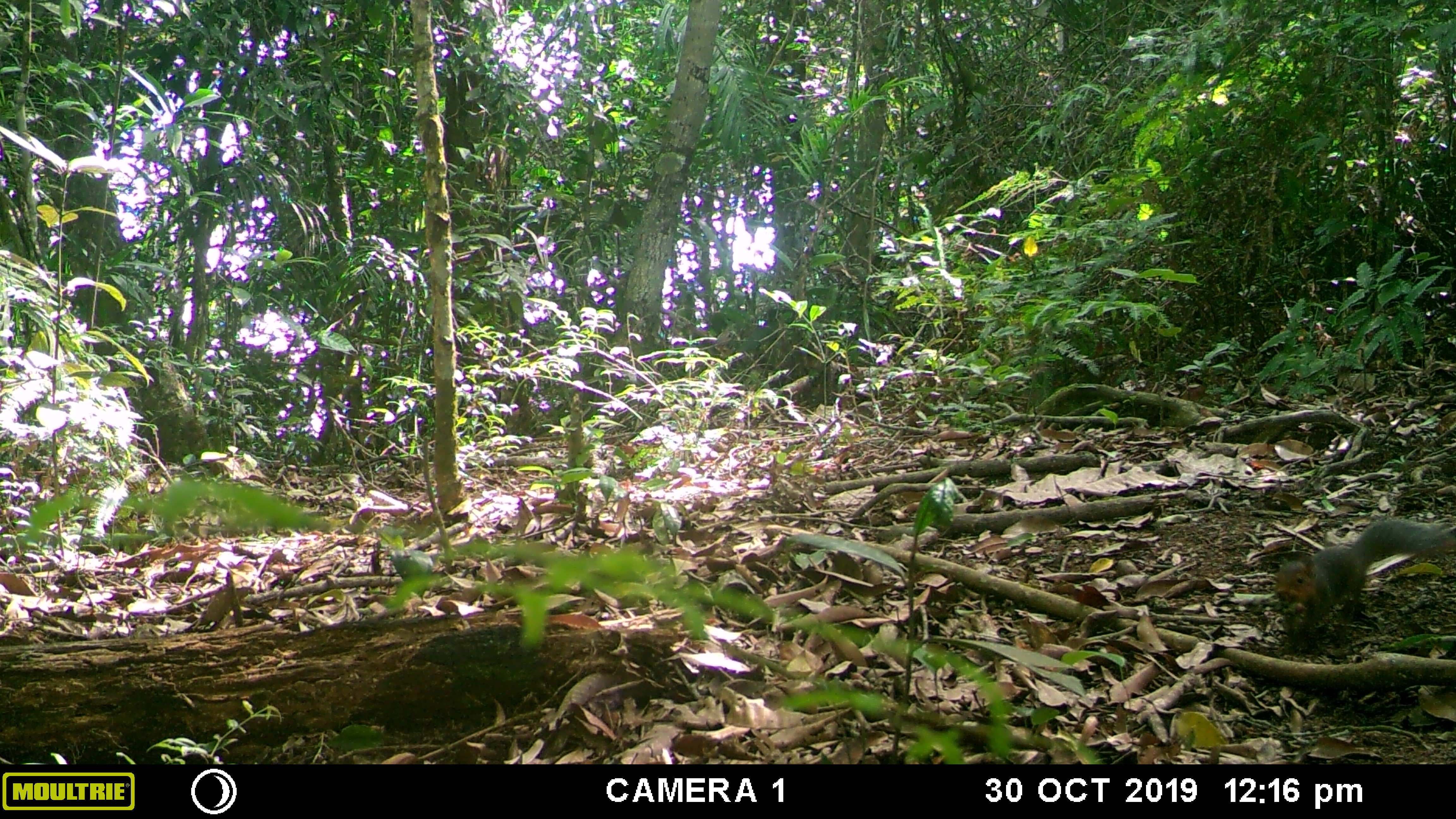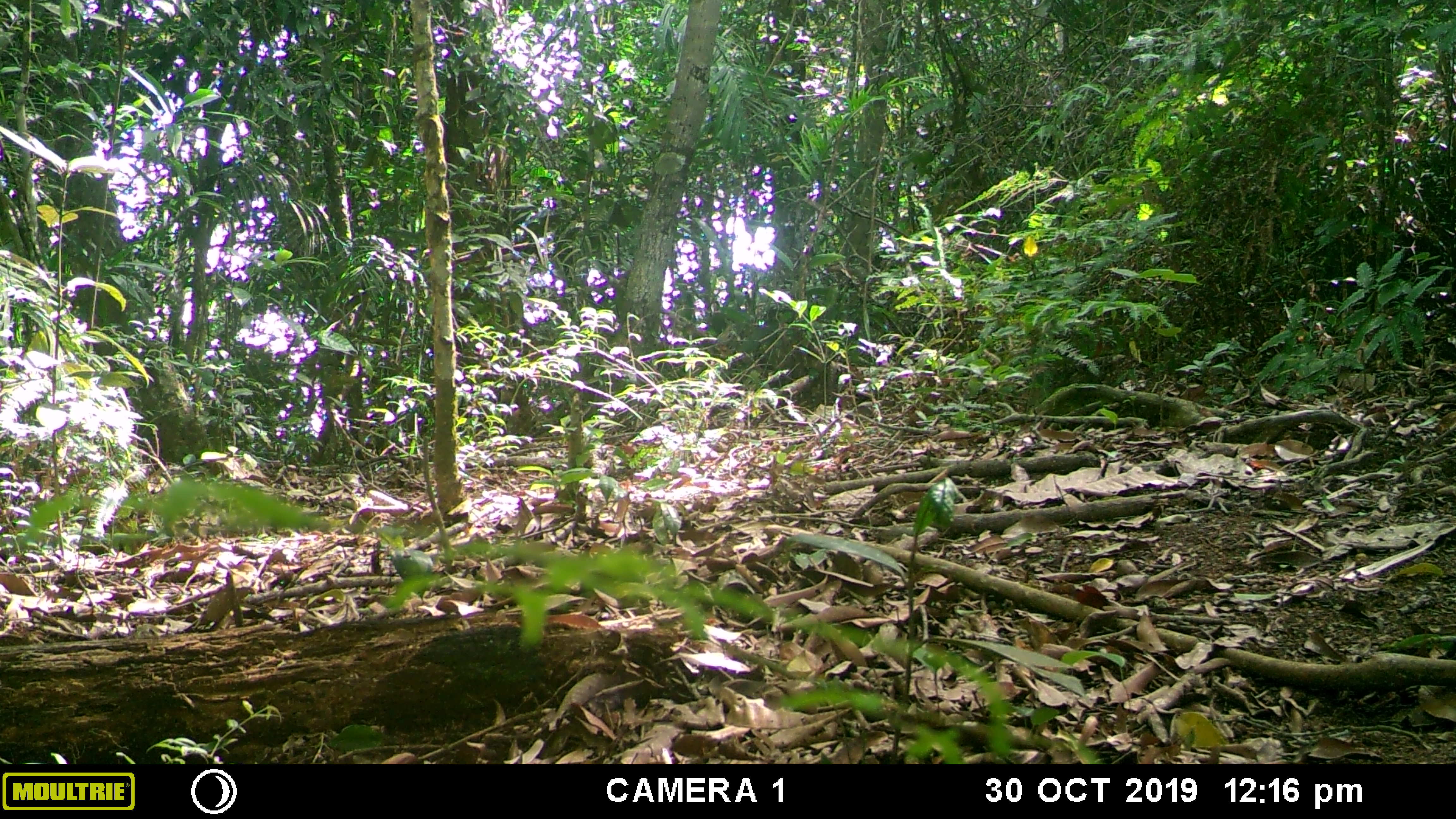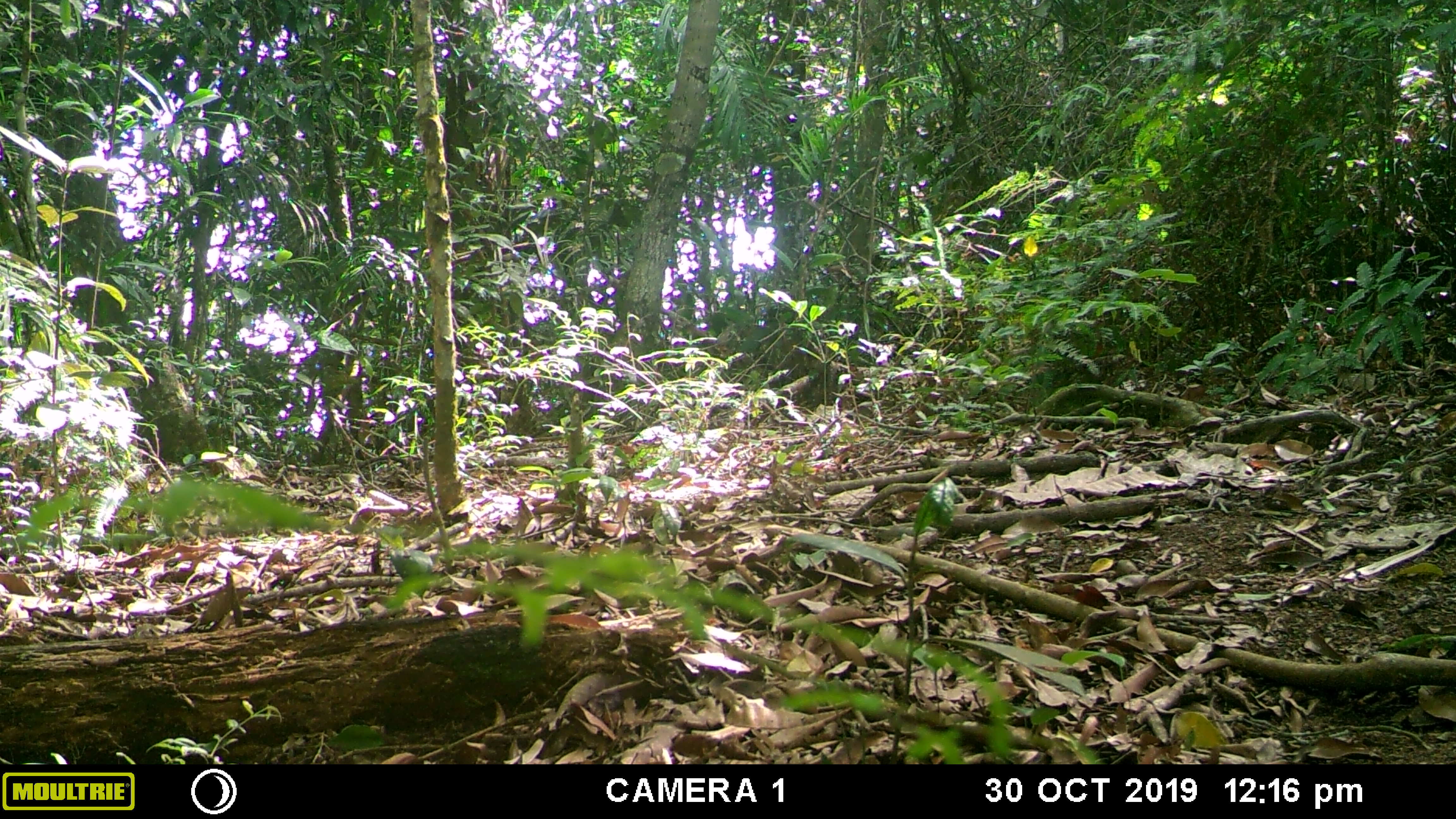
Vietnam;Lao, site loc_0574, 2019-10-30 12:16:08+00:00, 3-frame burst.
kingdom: Animalia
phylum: Chordata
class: Mammalia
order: Rodentia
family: Sciuridae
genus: Dremomys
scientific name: Dremomys rufigenis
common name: red-cheeked squirrel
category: red cheeked squirrel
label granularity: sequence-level